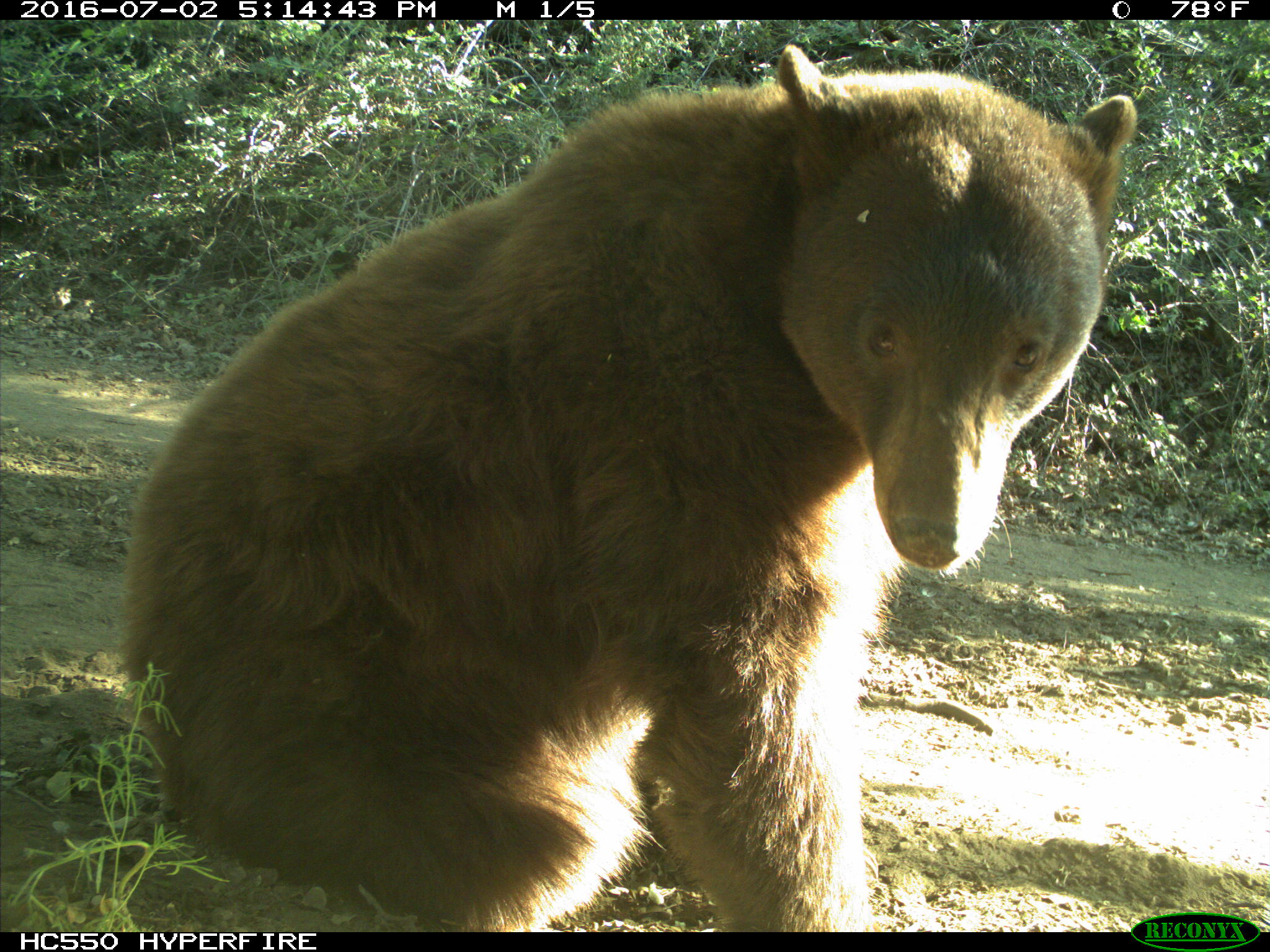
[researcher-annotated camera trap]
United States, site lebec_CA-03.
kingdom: Animalia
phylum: Chordata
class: Mammalia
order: Carnivora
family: Ursidae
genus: Ursus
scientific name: Ursus americanus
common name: american black bear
Ursus americanus (american black bear).